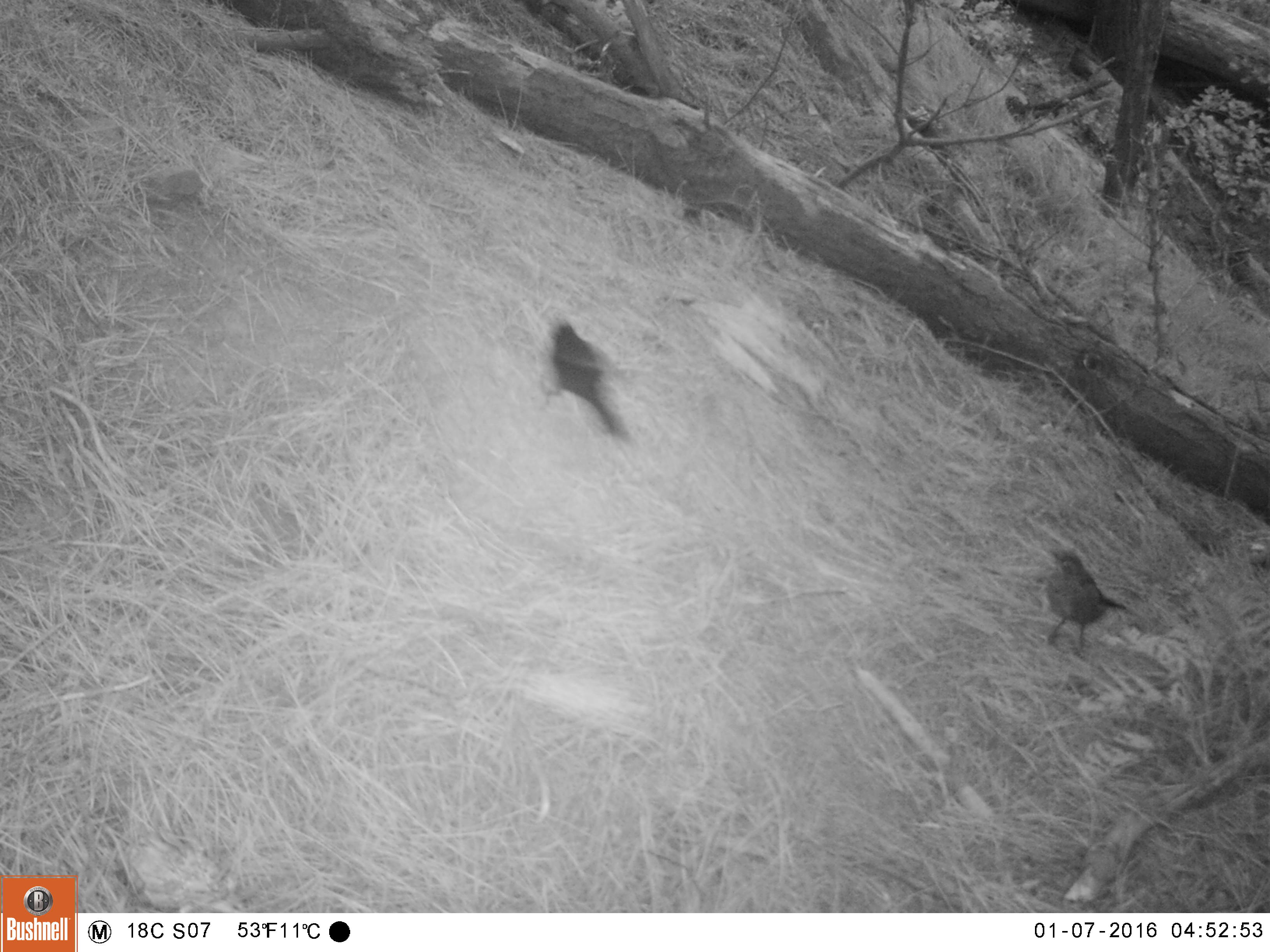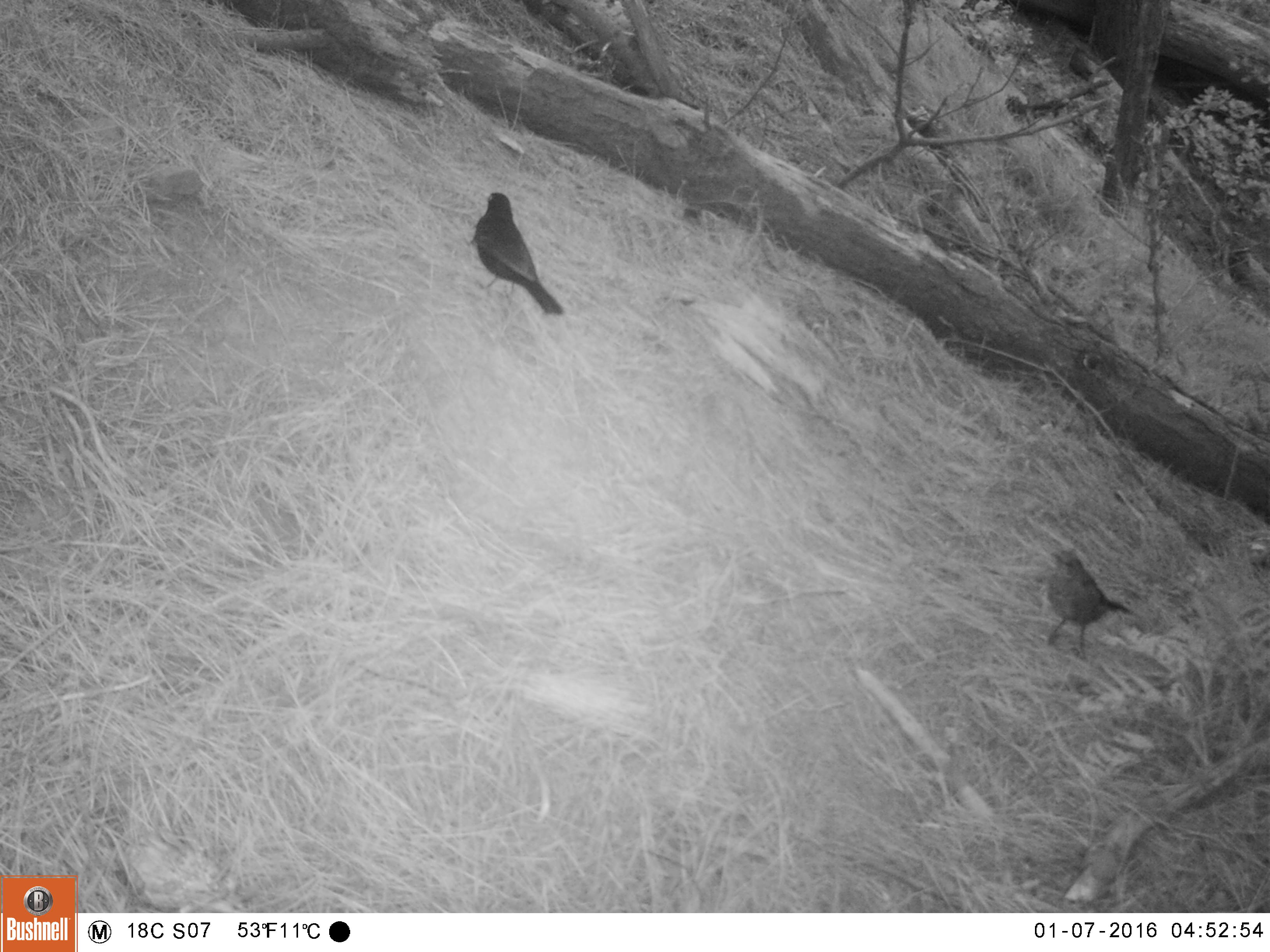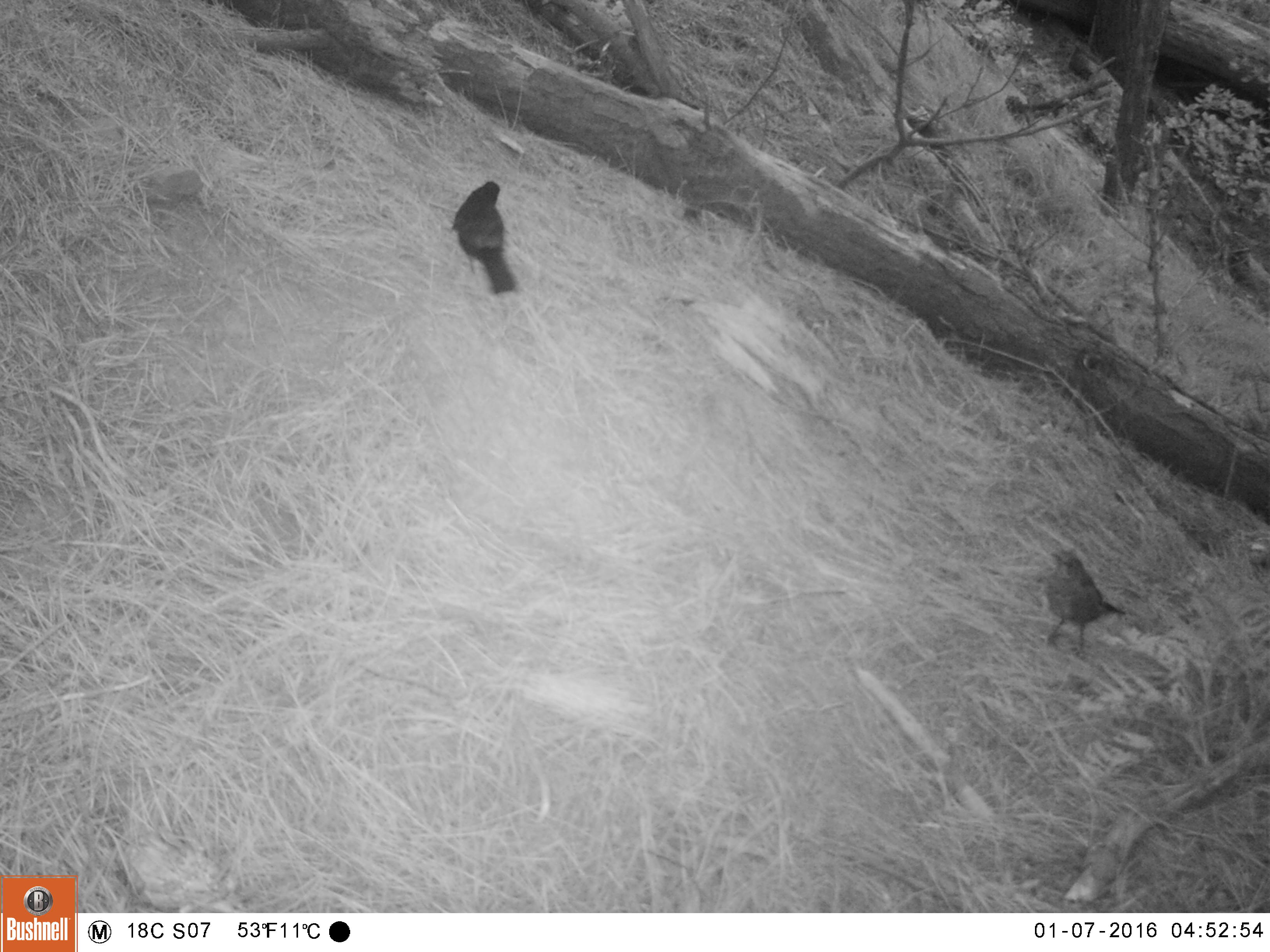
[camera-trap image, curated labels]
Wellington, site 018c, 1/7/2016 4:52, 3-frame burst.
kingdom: Animalia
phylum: Chordata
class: Aves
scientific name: Aves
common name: bird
Bird (Aves).